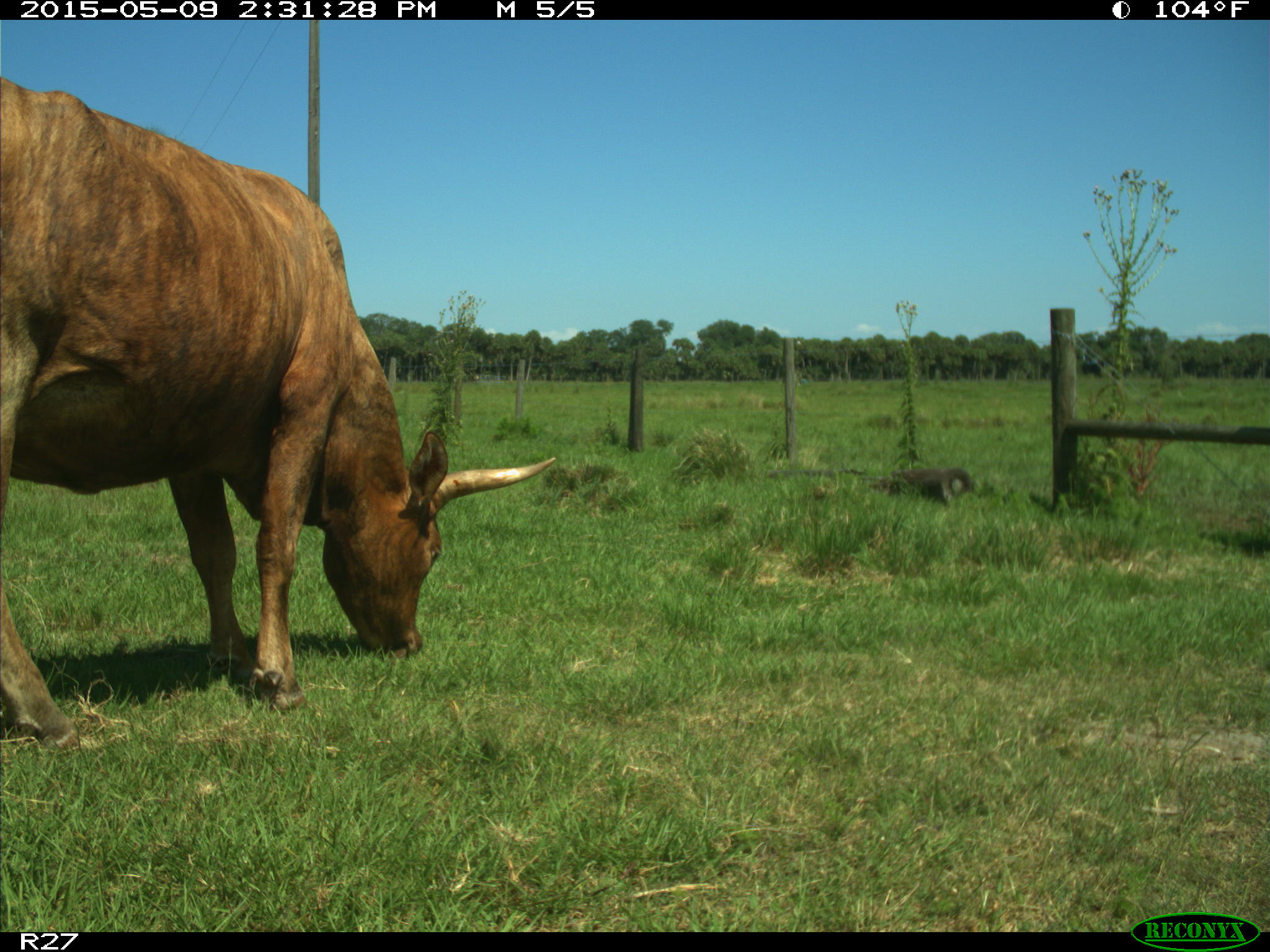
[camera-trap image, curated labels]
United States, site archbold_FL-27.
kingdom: Animalia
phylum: Chordata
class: Mammalia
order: Artiodactyla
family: Bovidae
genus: Bos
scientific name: Bos taurus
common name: domestic cow